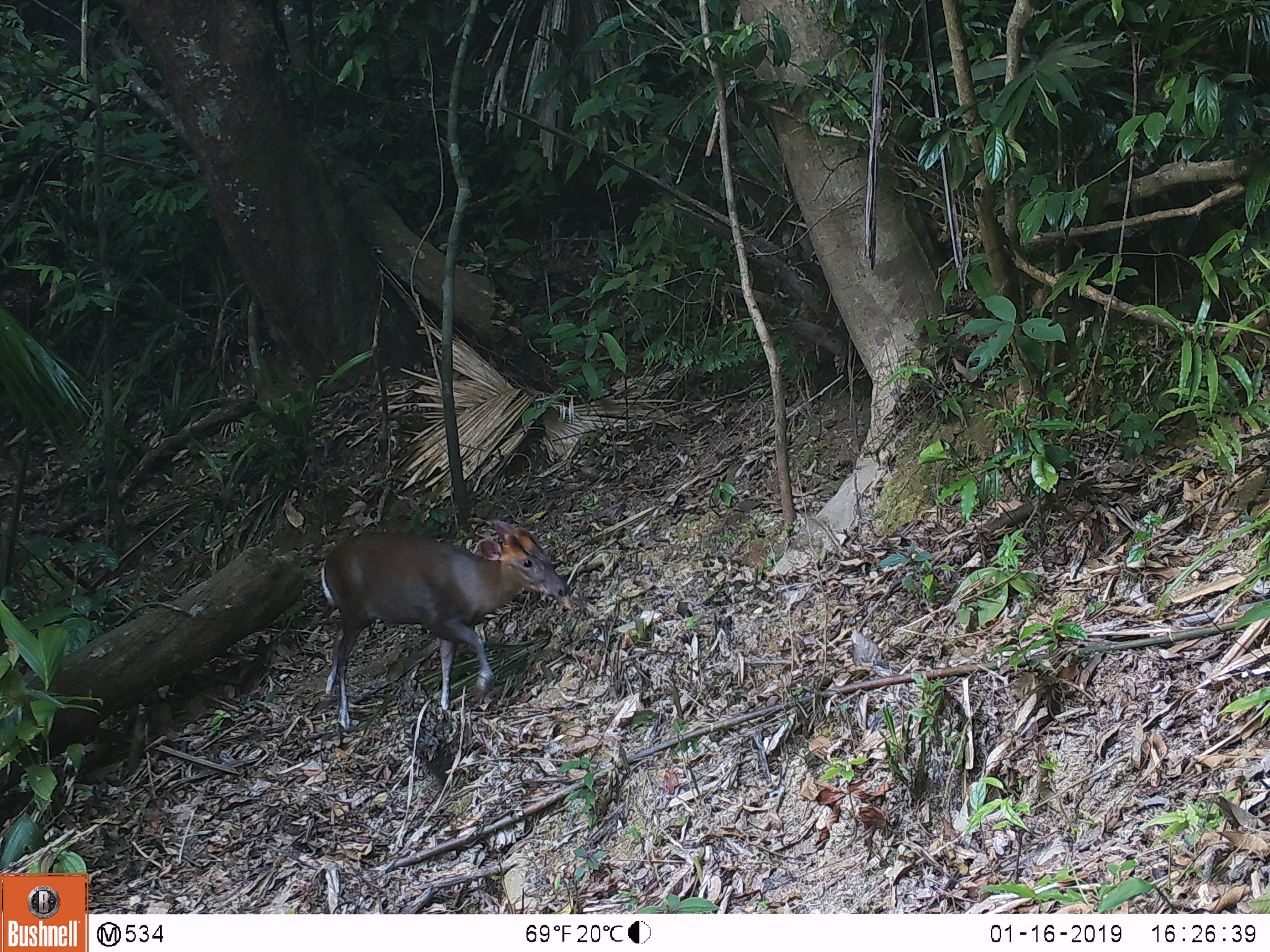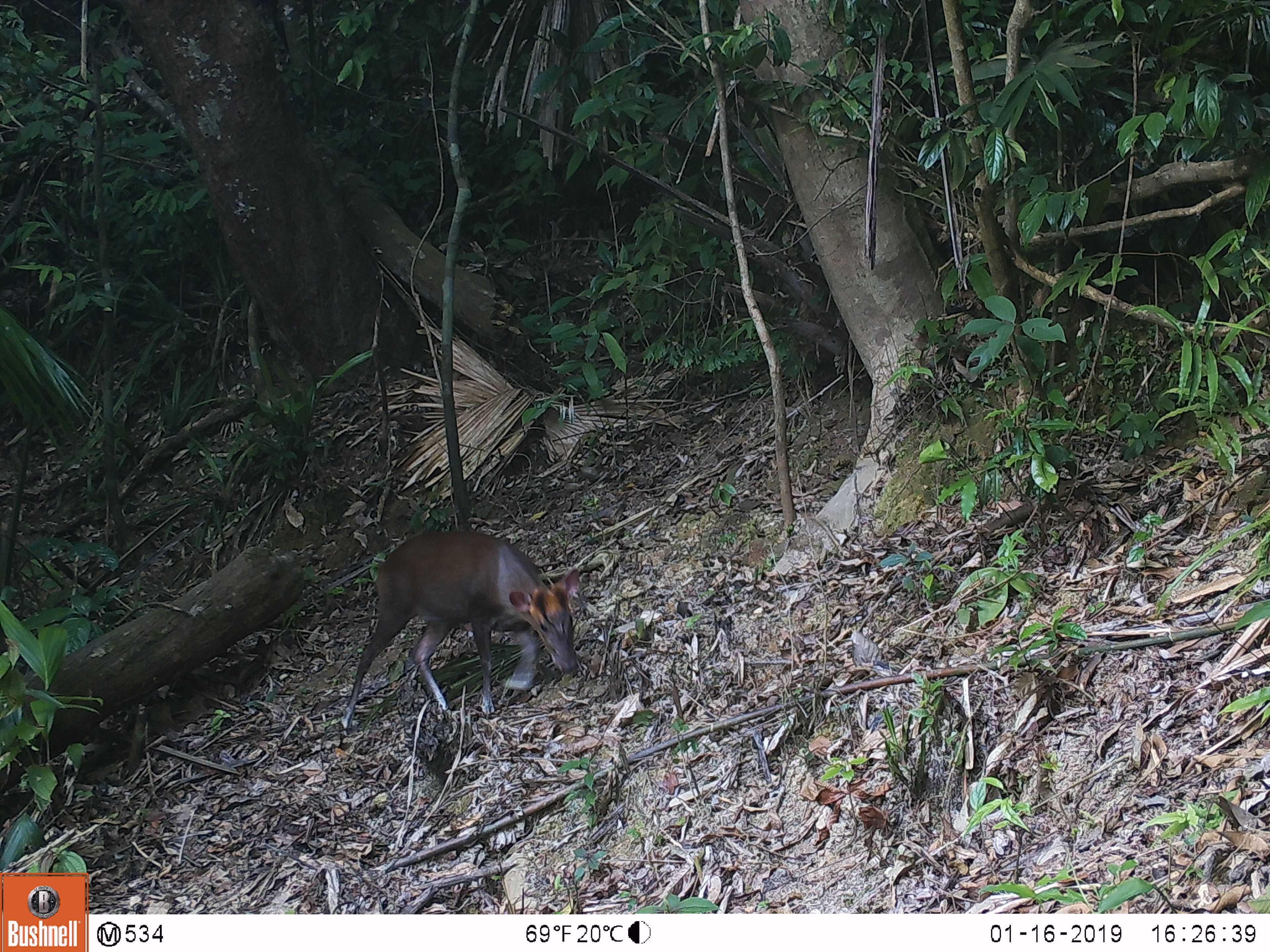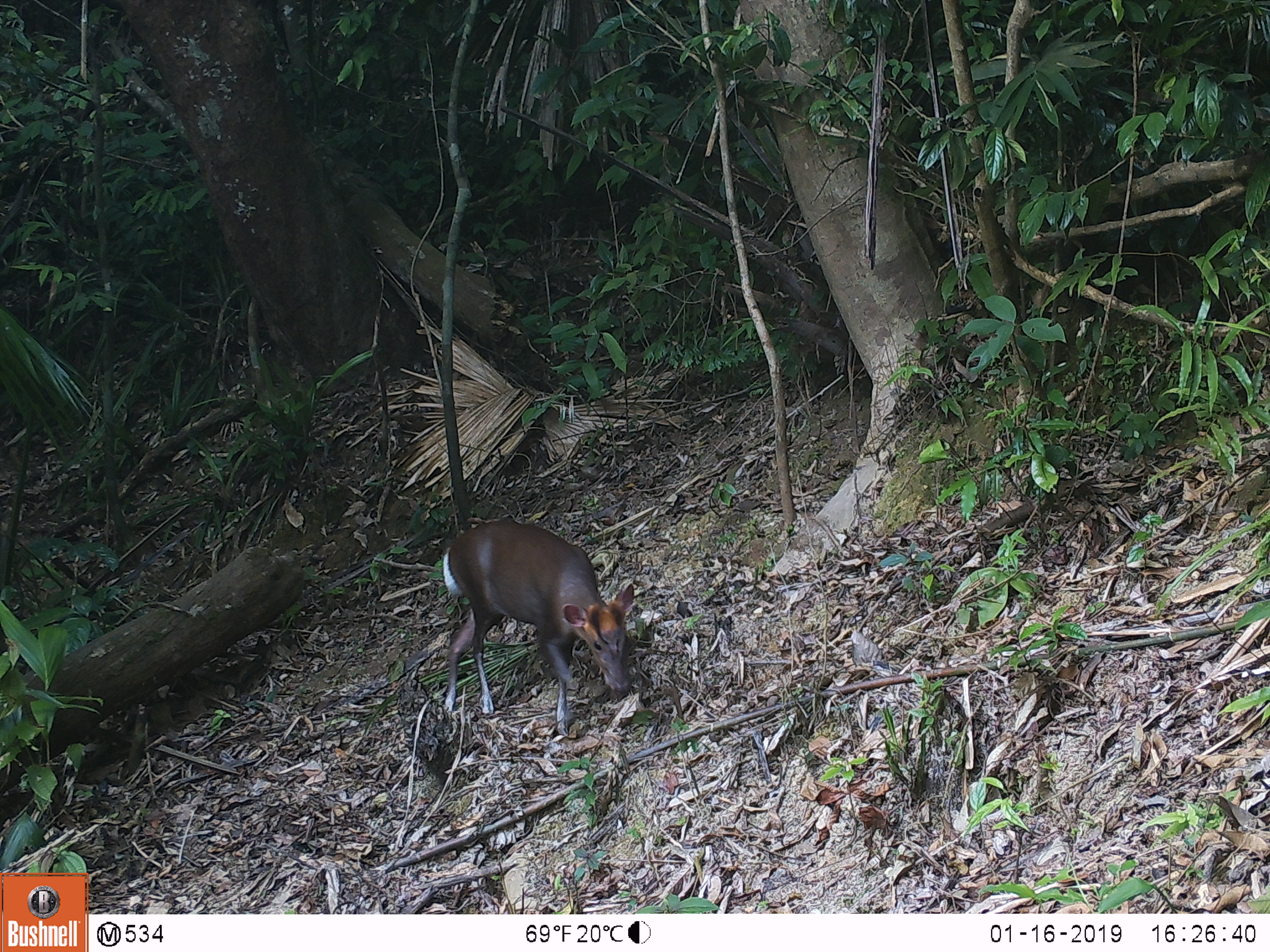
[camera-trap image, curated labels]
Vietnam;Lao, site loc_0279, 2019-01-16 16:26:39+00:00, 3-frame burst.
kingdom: Animalia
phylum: Chordata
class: Mammalia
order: Artiodactyla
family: Cervidae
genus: Muntiacus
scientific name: Muntiacus rooseveltorum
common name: roosevelt's muntjac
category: roosevelts muntjac group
Roosevelts muntjac group (roosevelt's muntjac) (Muntiacus rooseveltorum). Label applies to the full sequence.